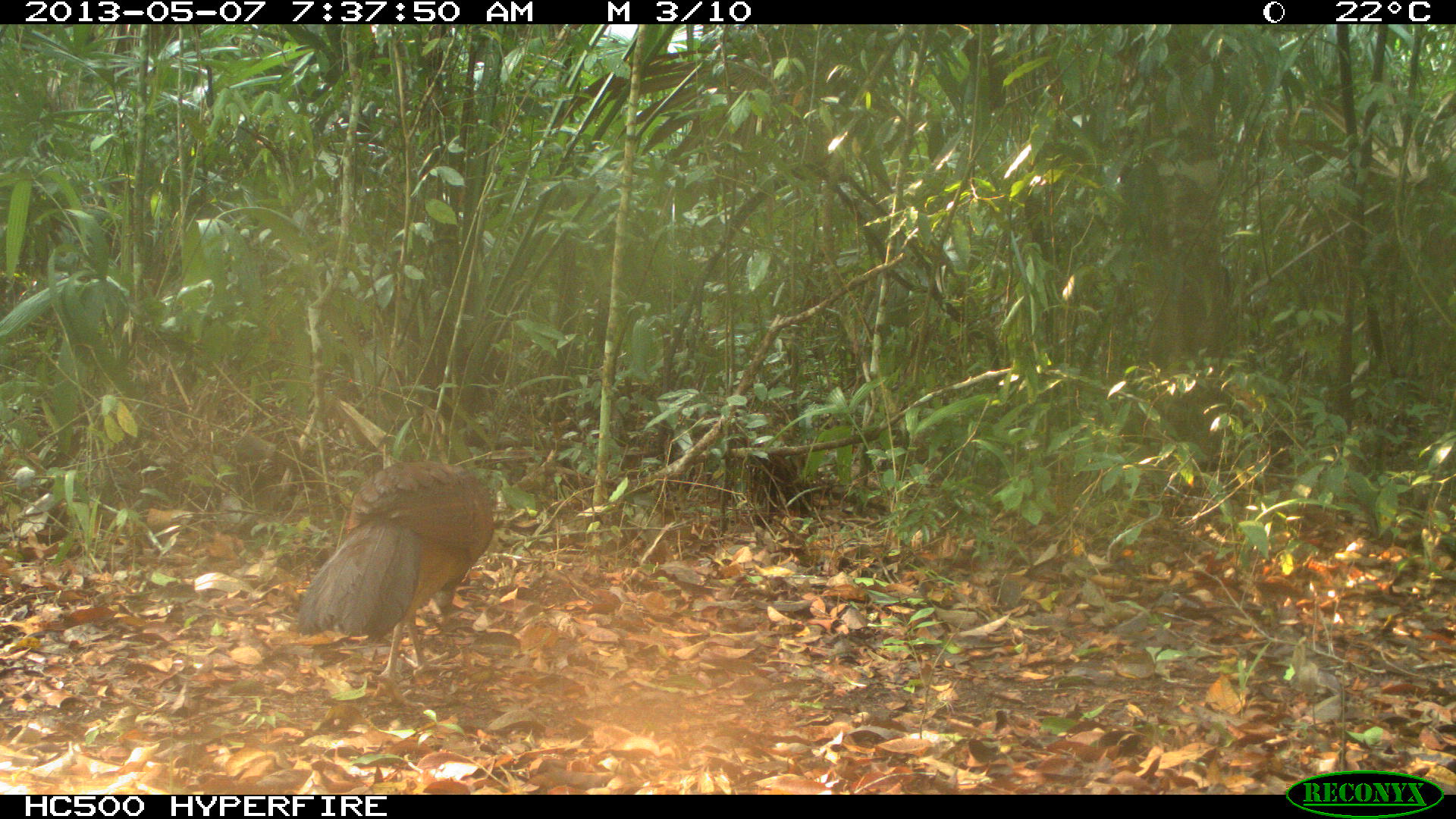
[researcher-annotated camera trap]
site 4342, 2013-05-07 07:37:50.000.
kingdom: Animalia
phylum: Chordata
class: Aves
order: Galliformes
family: Cracidae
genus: Crax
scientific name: Crax rubra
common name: great curassow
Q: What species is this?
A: Crax rubra (great curassow).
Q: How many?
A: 1.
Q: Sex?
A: Female.